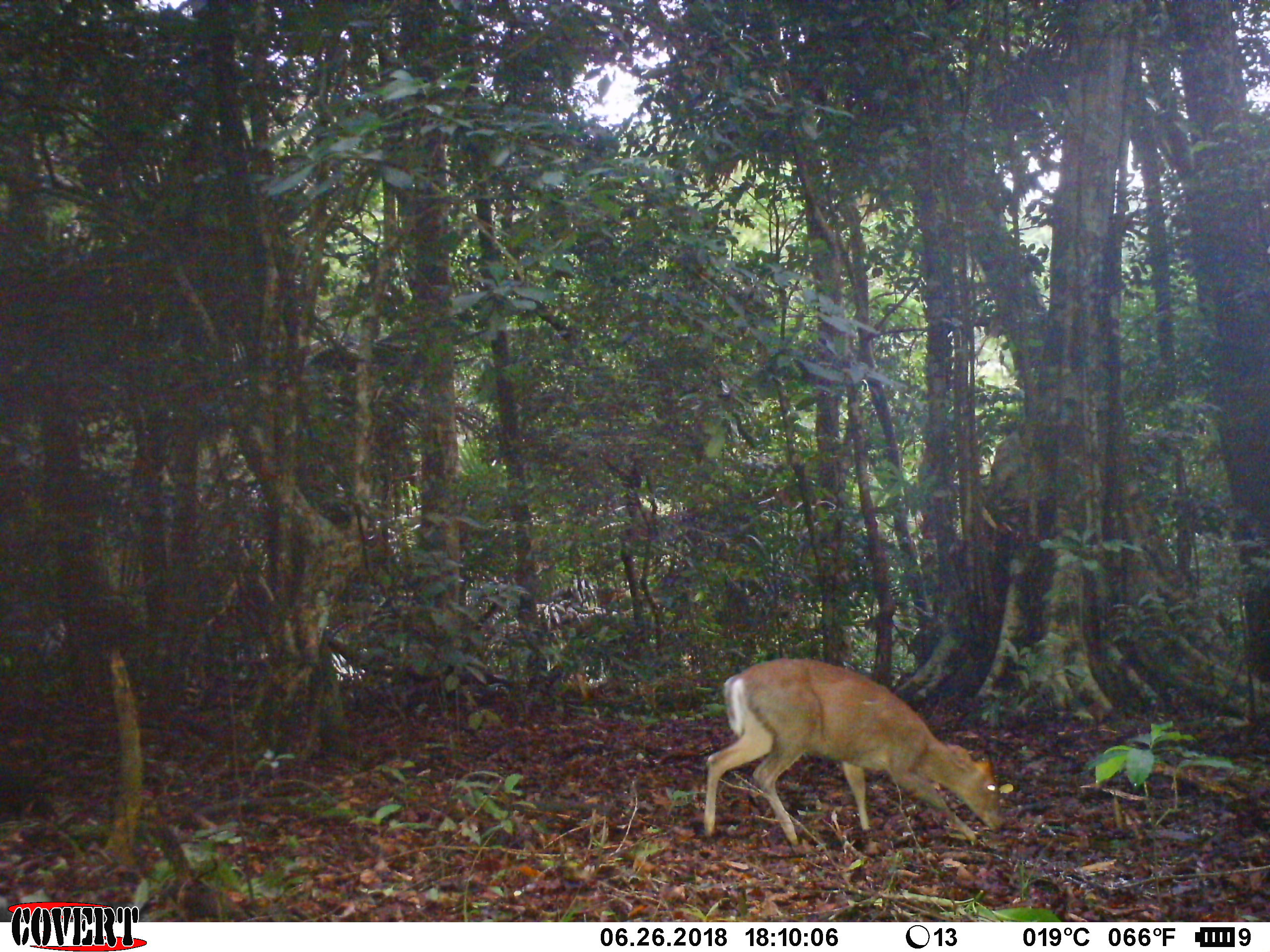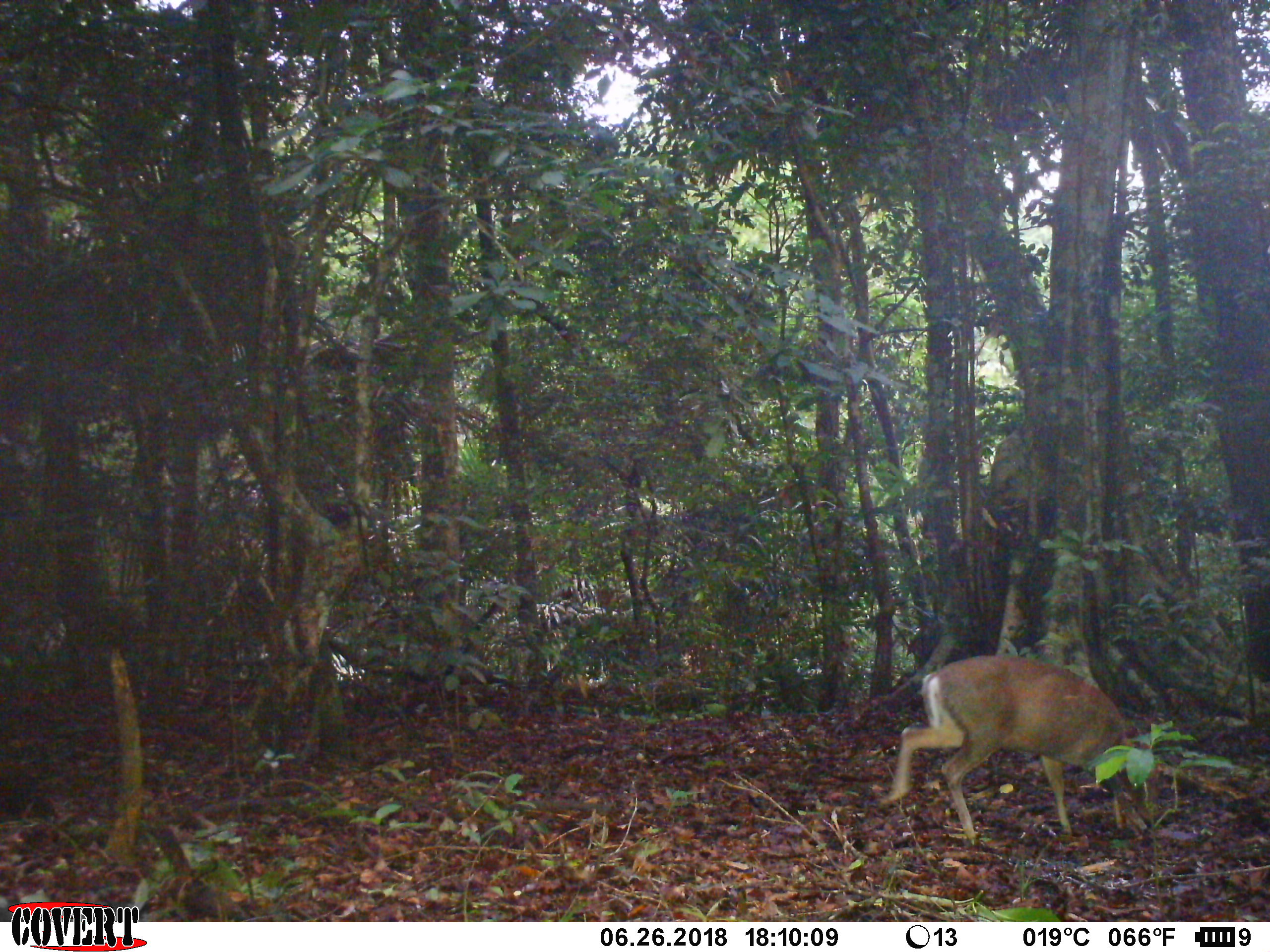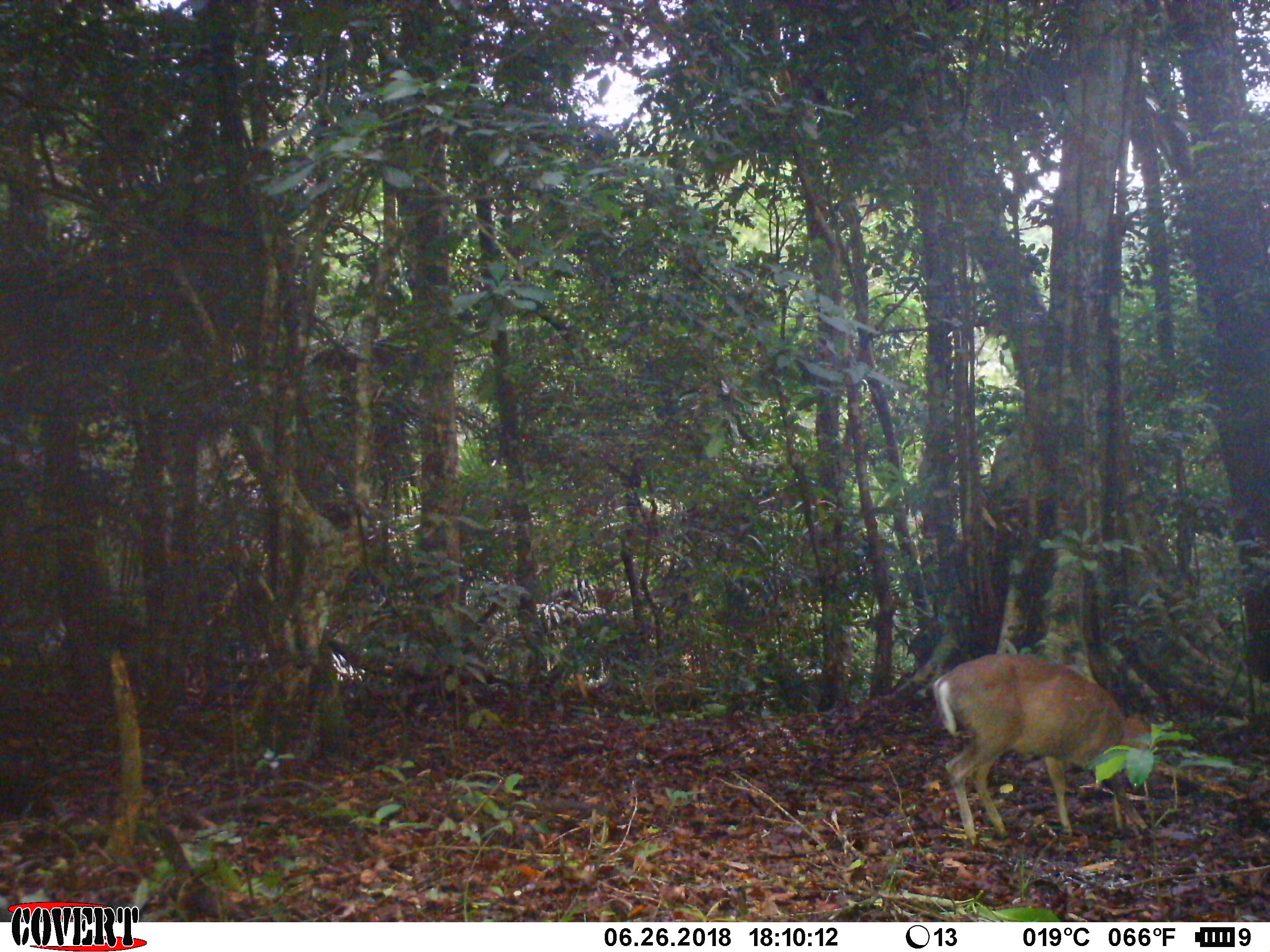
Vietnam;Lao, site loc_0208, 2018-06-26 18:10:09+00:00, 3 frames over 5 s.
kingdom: Animalia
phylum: Chordata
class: Mammalia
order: Artiodactyla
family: Cervidae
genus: Muntiacus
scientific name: Muntiacus rooseveltorum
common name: roosevelt's muntjac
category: roosevelts muntjac group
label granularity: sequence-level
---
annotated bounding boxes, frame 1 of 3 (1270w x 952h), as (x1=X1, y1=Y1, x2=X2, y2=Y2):
roosevelts muntjac group: (x1=702, y1=658, x2=1006, y2=856)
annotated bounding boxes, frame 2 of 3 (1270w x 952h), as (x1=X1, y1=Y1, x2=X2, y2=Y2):
roosevelts muntjac group: (x1=878, y1=654, x2=1158, y2=848)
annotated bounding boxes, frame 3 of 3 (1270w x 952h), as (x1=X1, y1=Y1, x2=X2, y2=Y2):
roosevelts muntjac group: (x1=930, y1=651, x2=1153, y2=839)